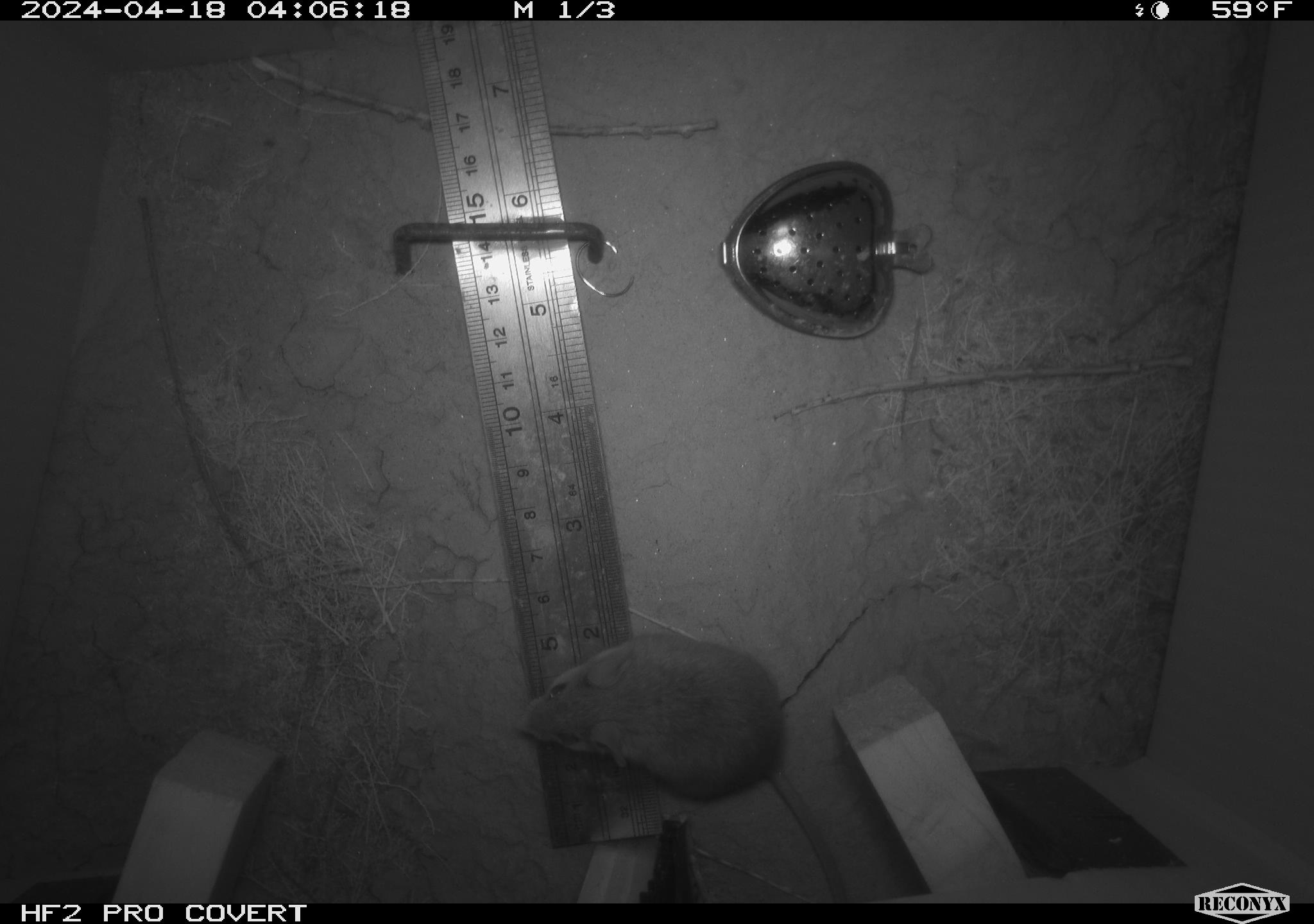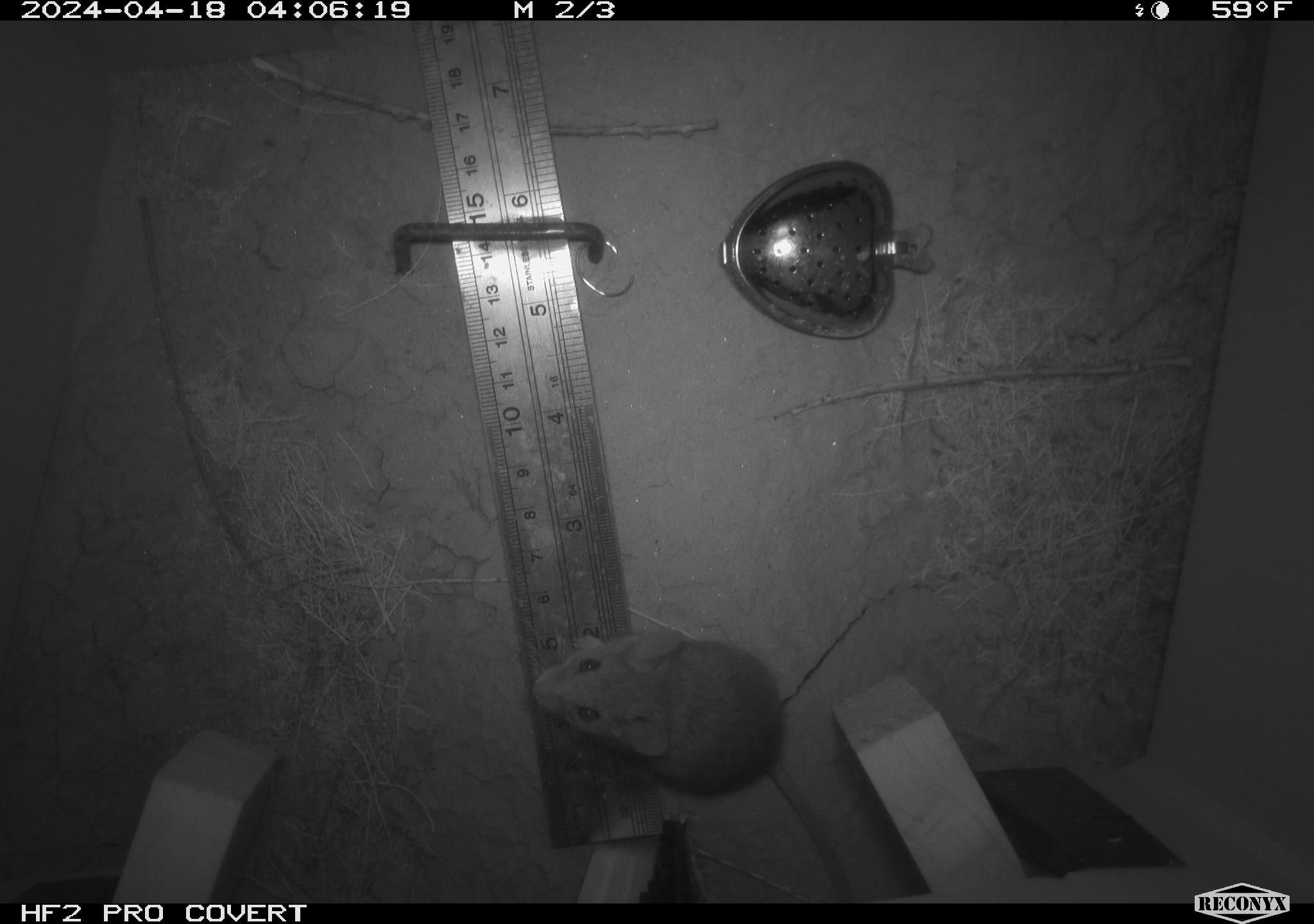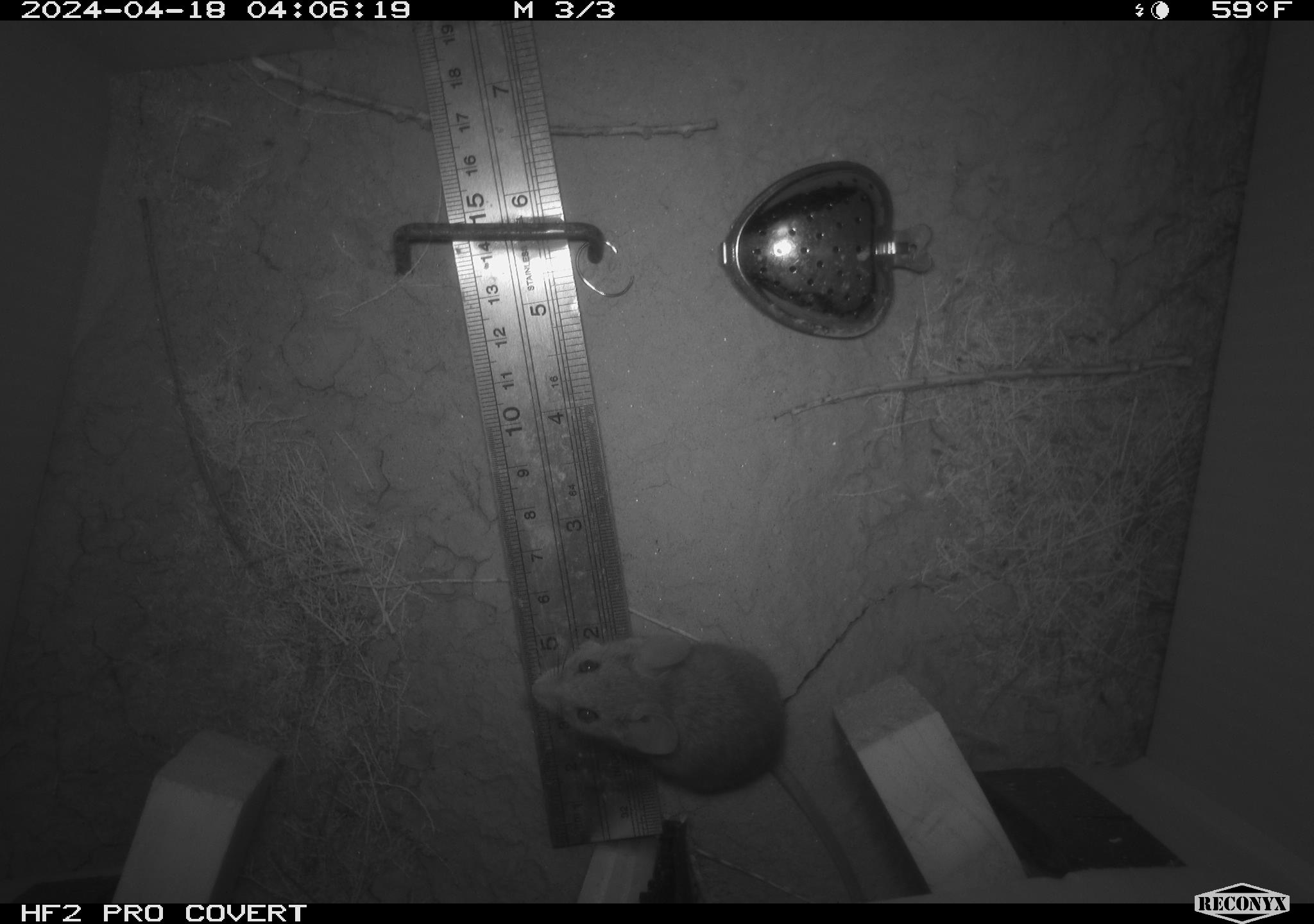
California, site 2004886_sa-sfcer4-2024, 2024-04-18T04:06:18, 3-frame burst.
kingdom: Animalia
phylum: Chordata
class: Mammalia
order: Rodentia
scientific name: Rodentia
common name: mouse species